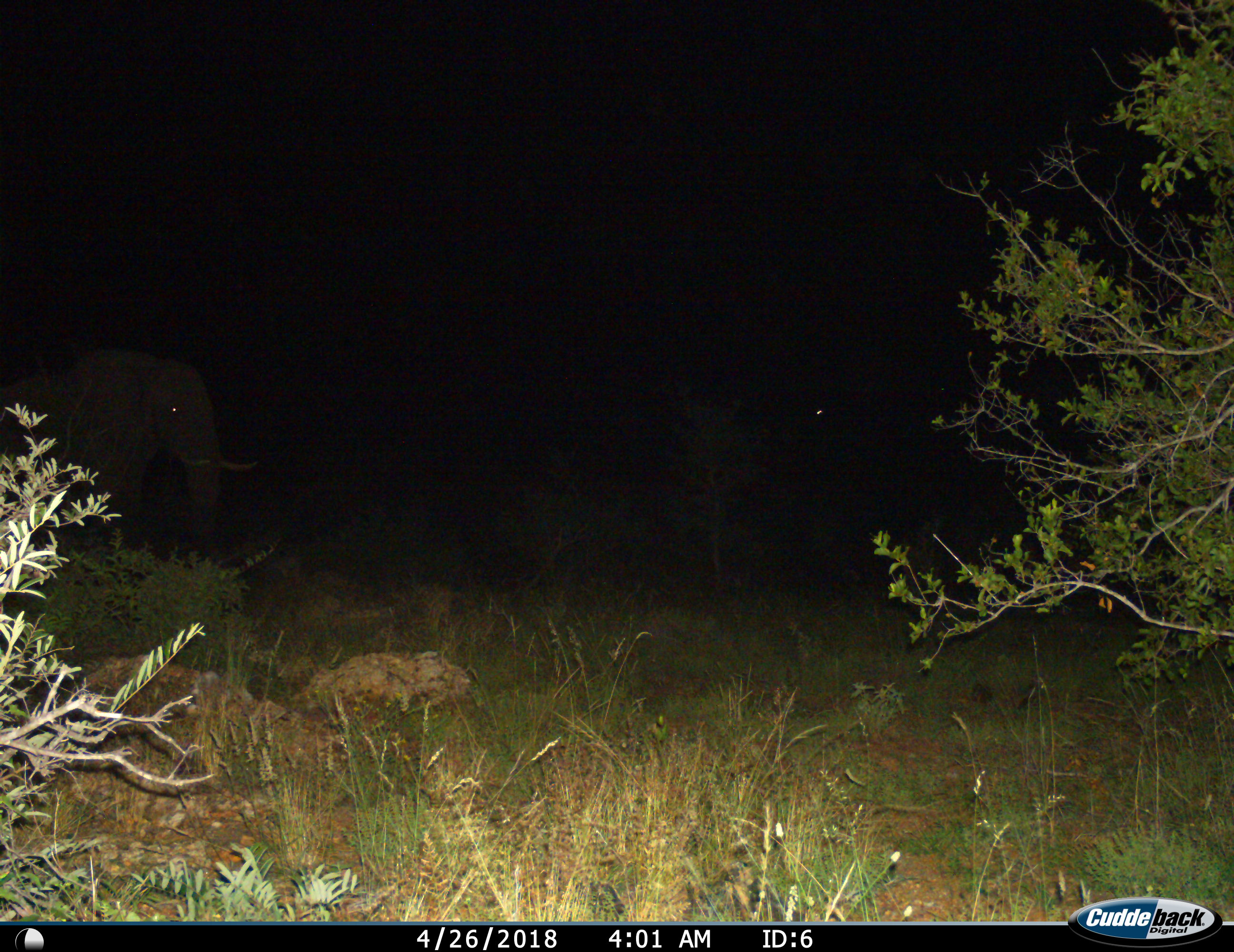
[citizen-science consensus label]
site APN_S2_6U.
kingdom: Animalia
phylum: Chordata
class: Mammalia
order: Proboscidea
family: Elephantidae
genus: Loxodonta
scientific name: Loxodonta africana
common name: african bush elephant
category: elephant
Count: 1.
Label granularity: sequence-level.